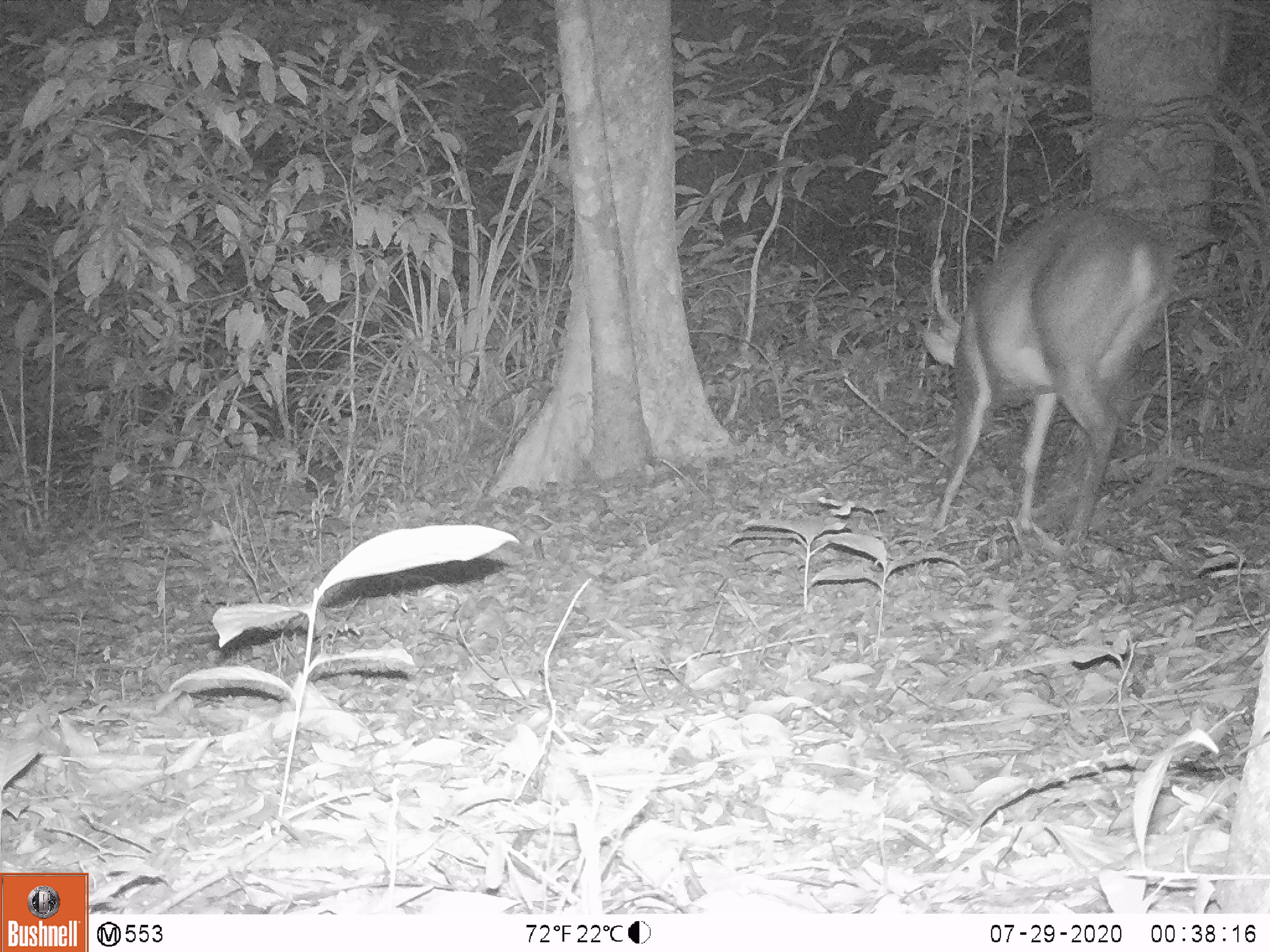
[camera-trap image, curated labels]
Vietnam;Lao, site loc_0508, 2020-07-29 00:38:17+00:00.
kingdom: Animalia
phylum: Chordata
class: Mammalia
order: Artiodactyla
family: Cervidae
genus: Muntiacus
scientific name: Muntiacus vuquangensis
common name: large-antlered muntjac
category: large antlered muntjac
Large antlered muntjac (large-antlered muntjac) (Muntiacus vuquangensis). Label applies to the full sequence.